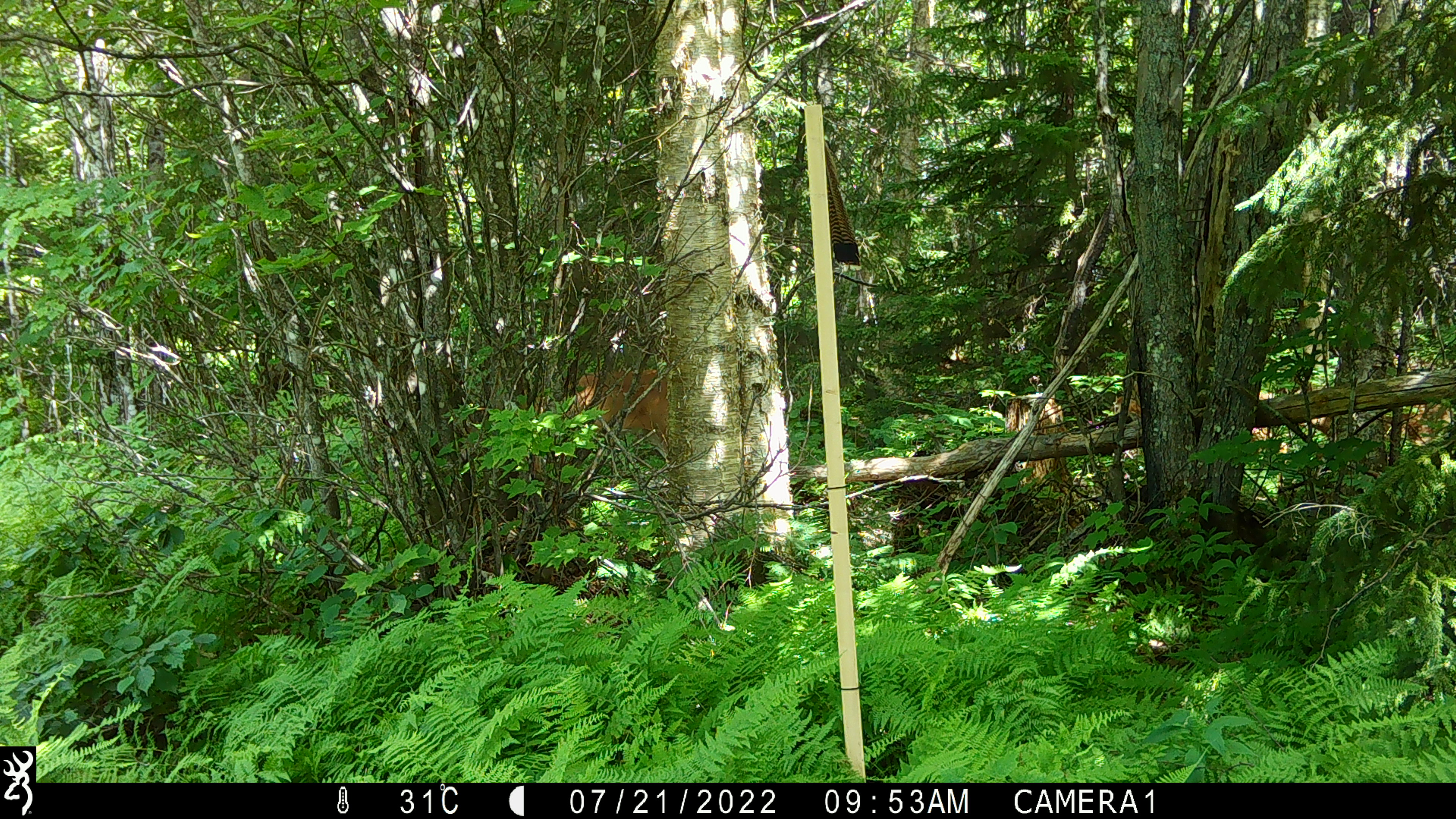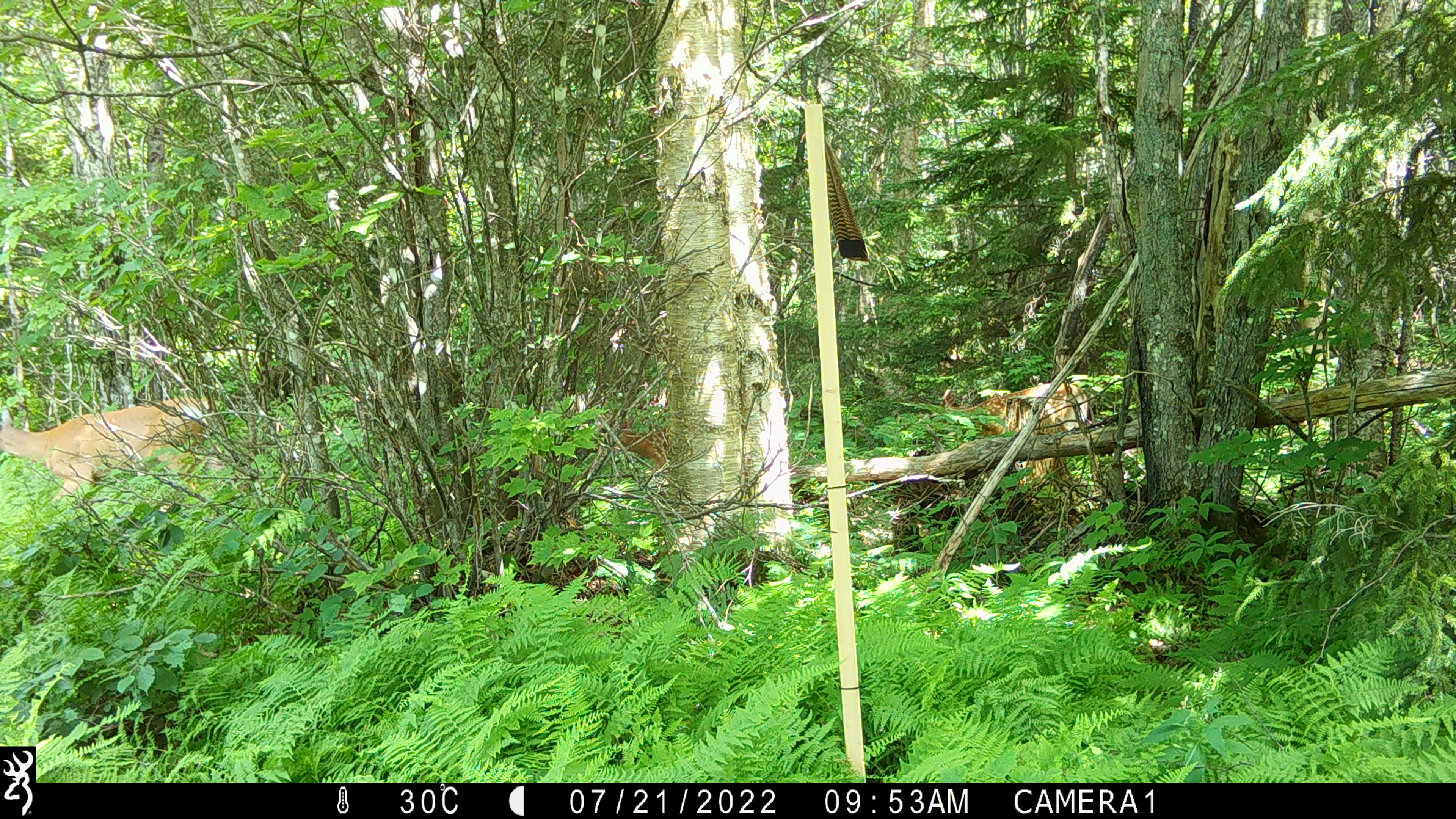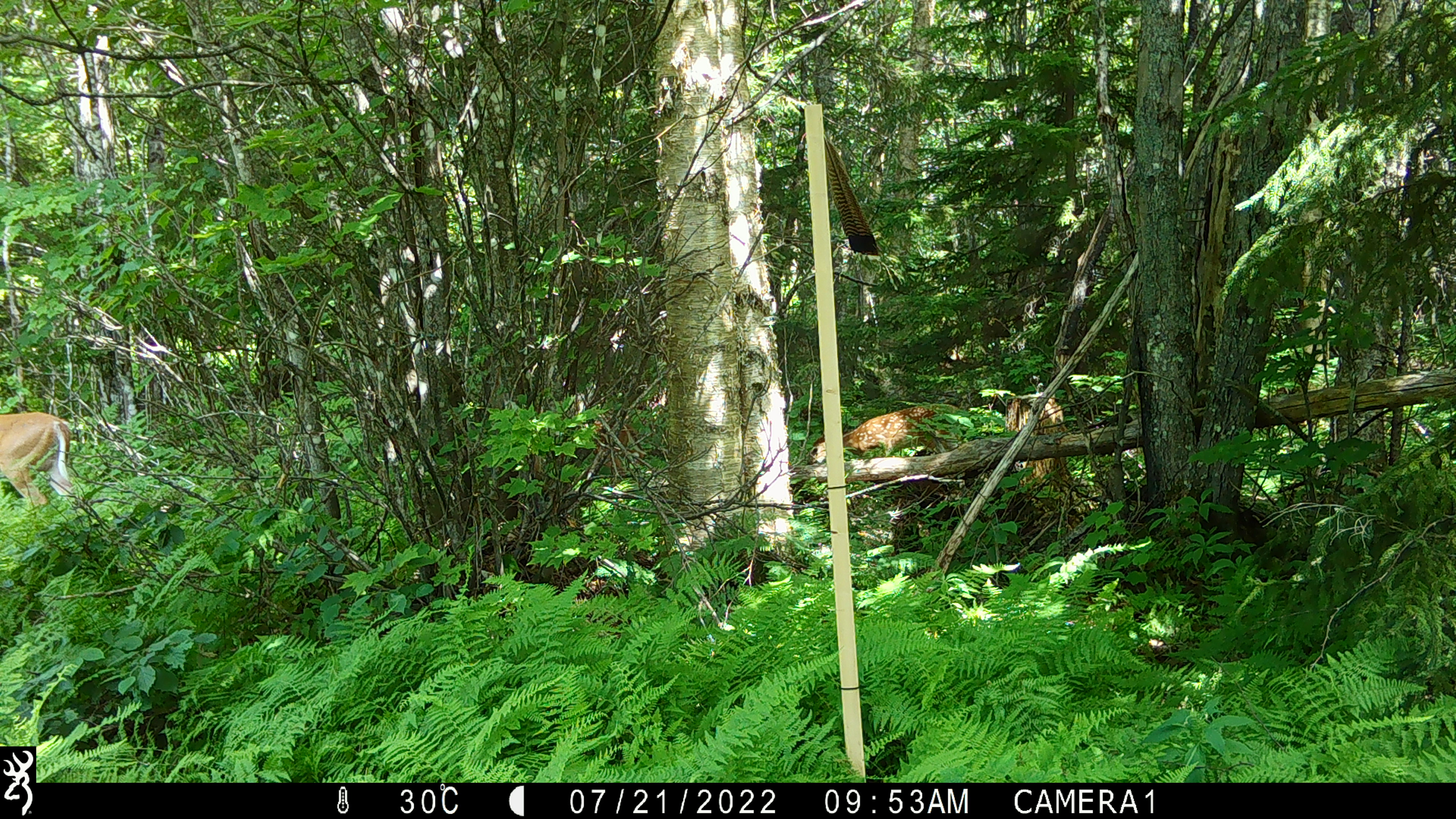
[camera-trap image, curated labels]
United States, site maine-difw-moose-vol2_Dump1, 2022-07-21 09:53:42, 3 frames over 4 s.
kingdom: Animalia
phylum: Chordata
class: Mammalia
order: Artiodactyla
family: Cervidae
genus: Odocoileus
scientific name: Odocoileus virginianus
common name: white-tailed deer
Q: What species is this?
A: White-tailed deer (Odocoileus virginianus).